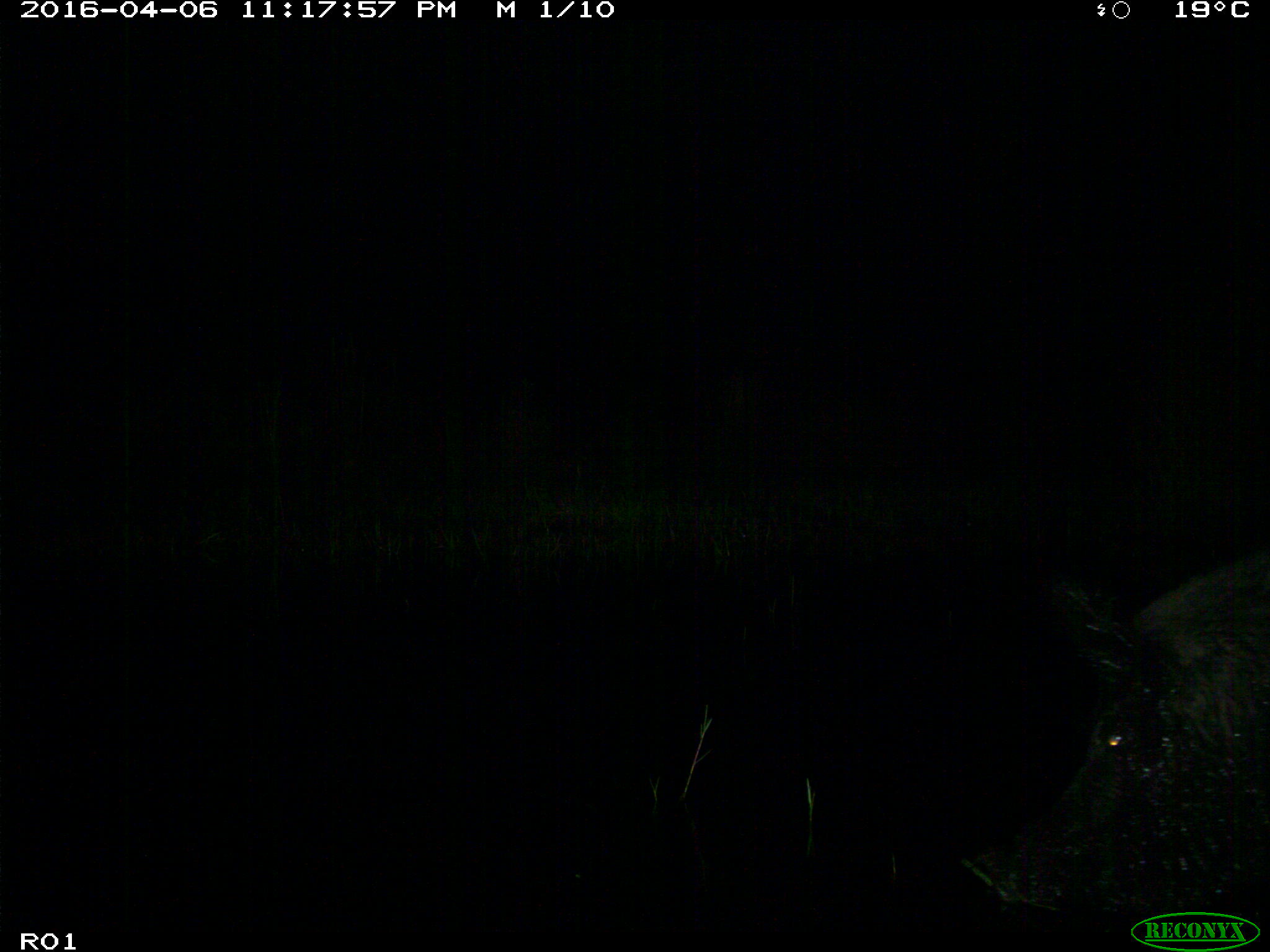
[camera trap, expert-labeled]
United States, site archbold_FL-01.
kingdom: Animalia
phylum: Chordata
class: Mammalia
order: Artiodactyla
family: Suidae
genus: Sus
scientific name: Sus scrofa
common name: wild boar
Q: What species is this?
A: Sus scrofa (wild boar).